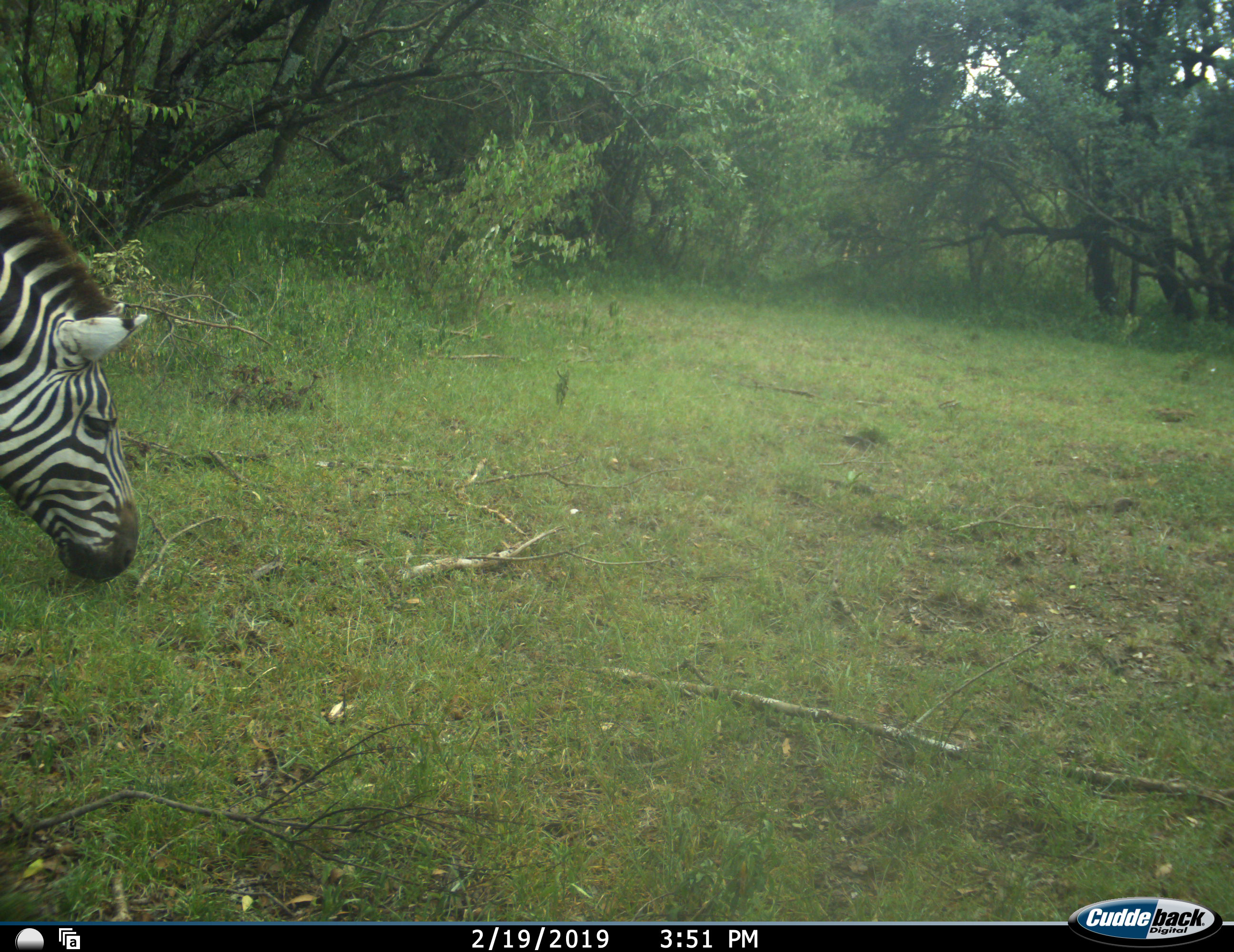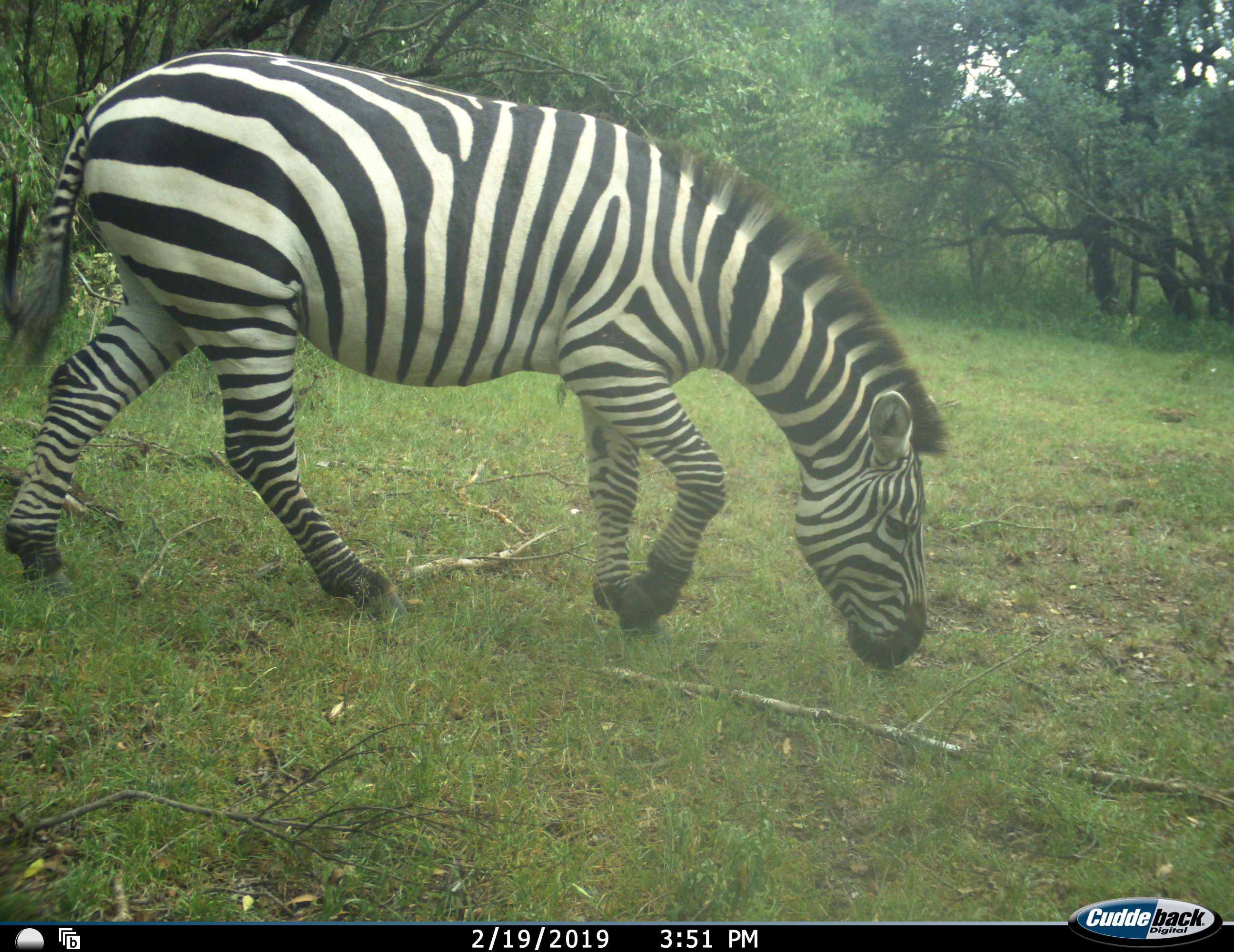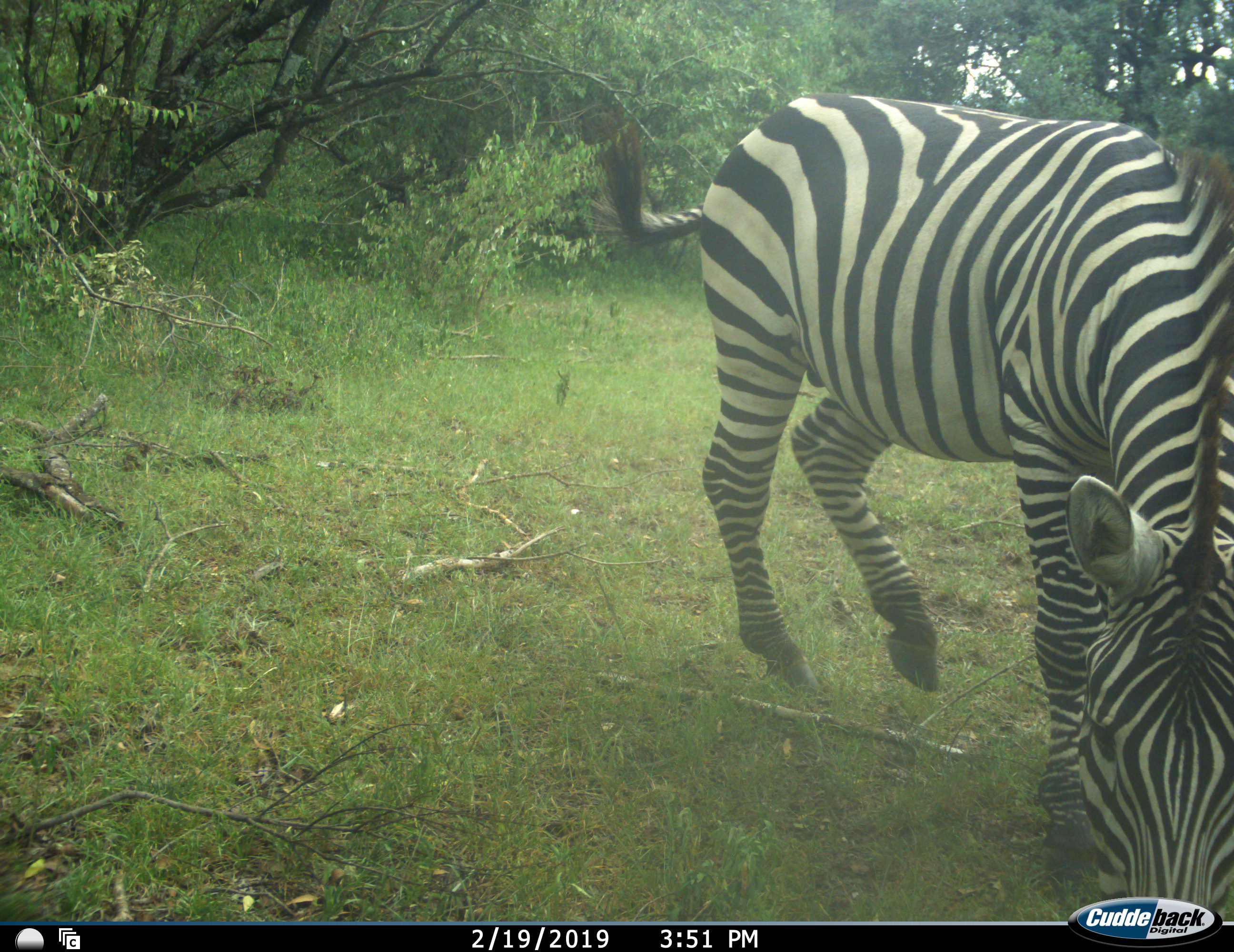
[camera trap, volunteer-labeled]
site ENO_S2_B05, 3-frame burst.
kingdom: Animalia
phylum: Chordata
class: Mammalia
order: Perissodactyla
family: Equidae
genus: Equus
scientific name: Equus quagga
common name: plains zebra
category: zebraplains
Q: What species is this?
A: Zebraplains (plains zebra) (Equus quagga).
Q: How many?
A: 1.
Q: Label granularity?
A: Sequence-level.